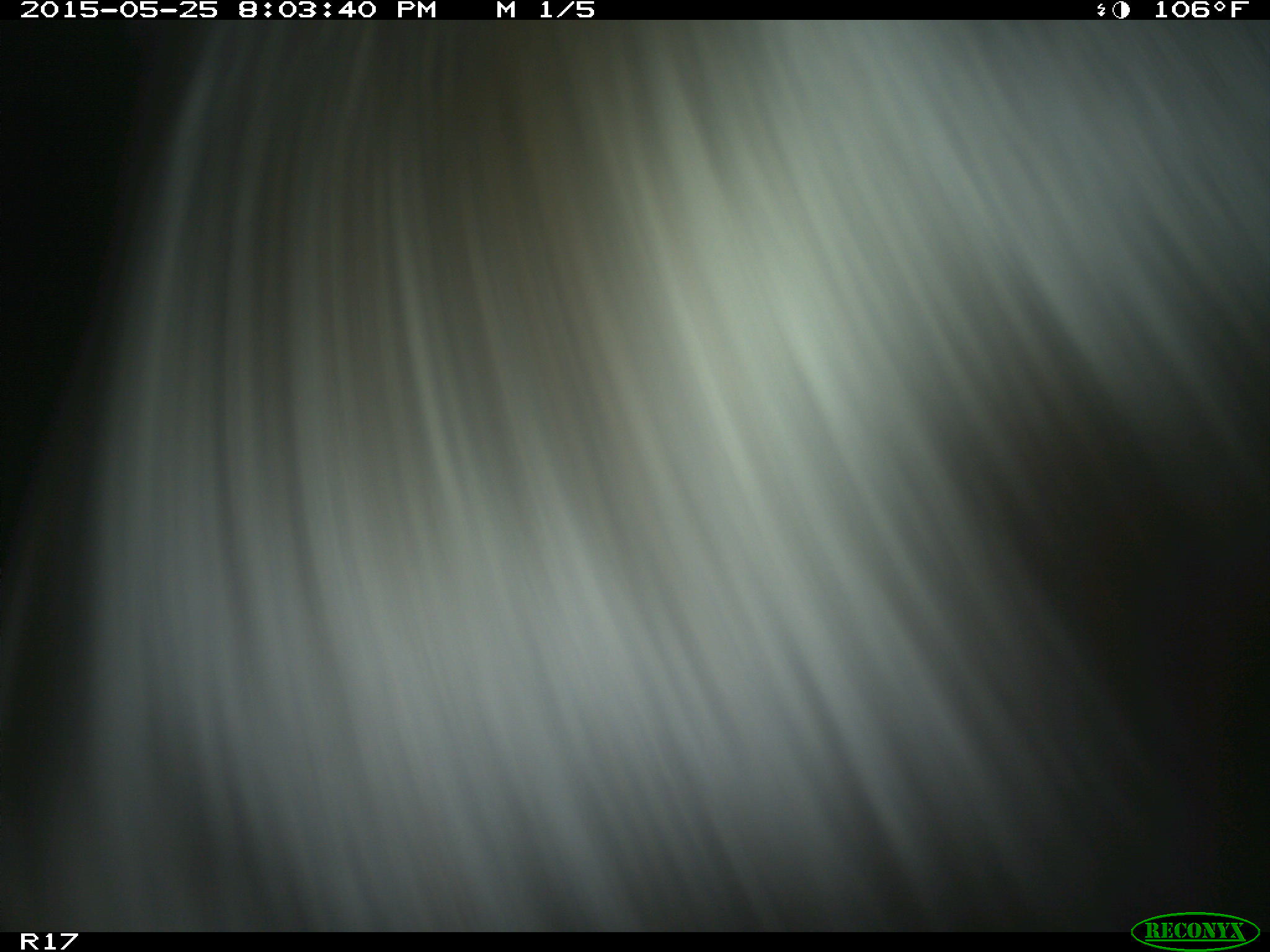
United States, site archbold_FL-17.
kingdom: Animalia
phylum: Chordata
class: Mammalia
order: Artiodactyla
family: Bovidae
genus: Bos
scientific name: Bos taurus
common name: domestic cow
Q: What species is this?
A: Bos taurus (domestic cow).